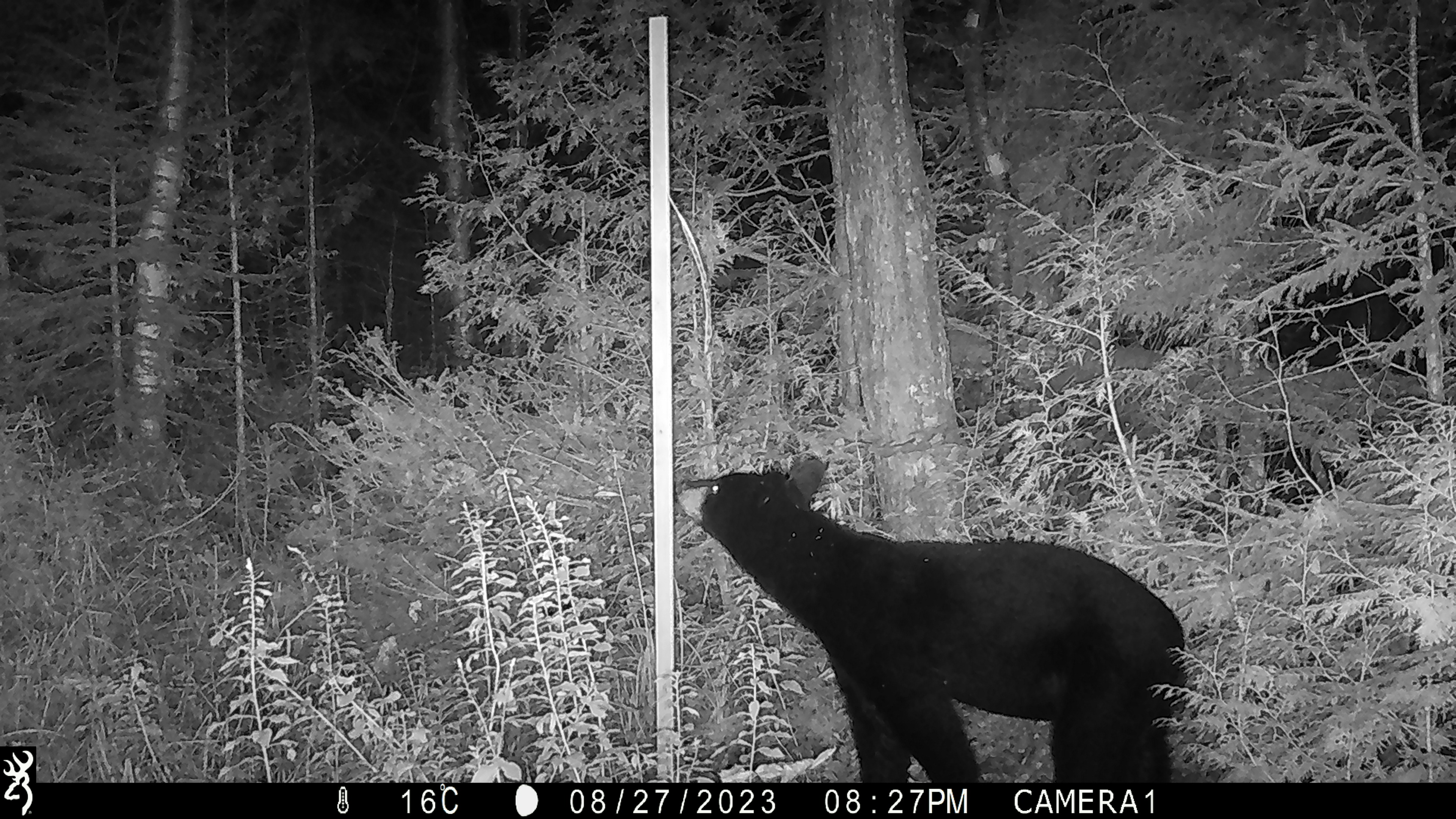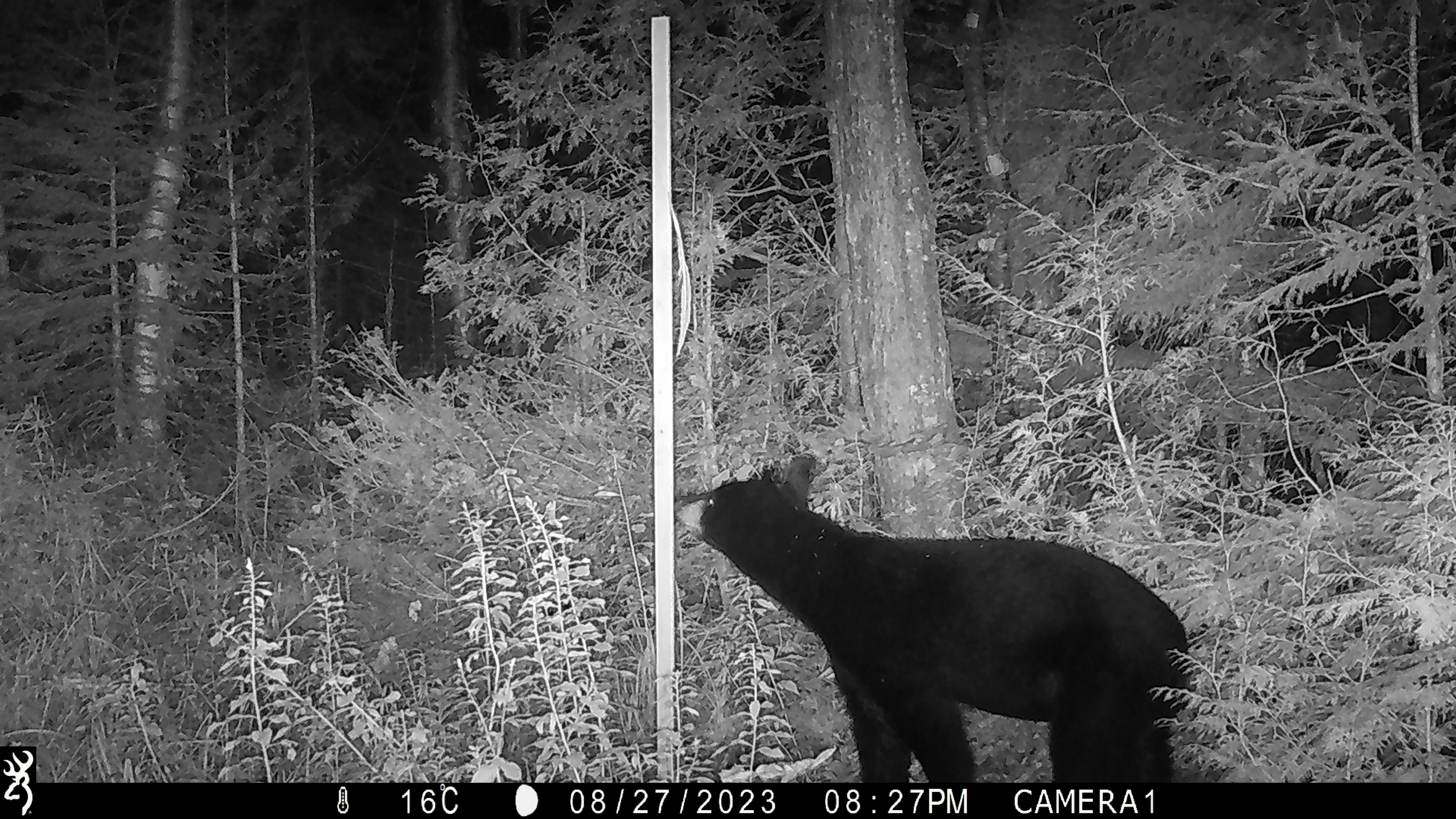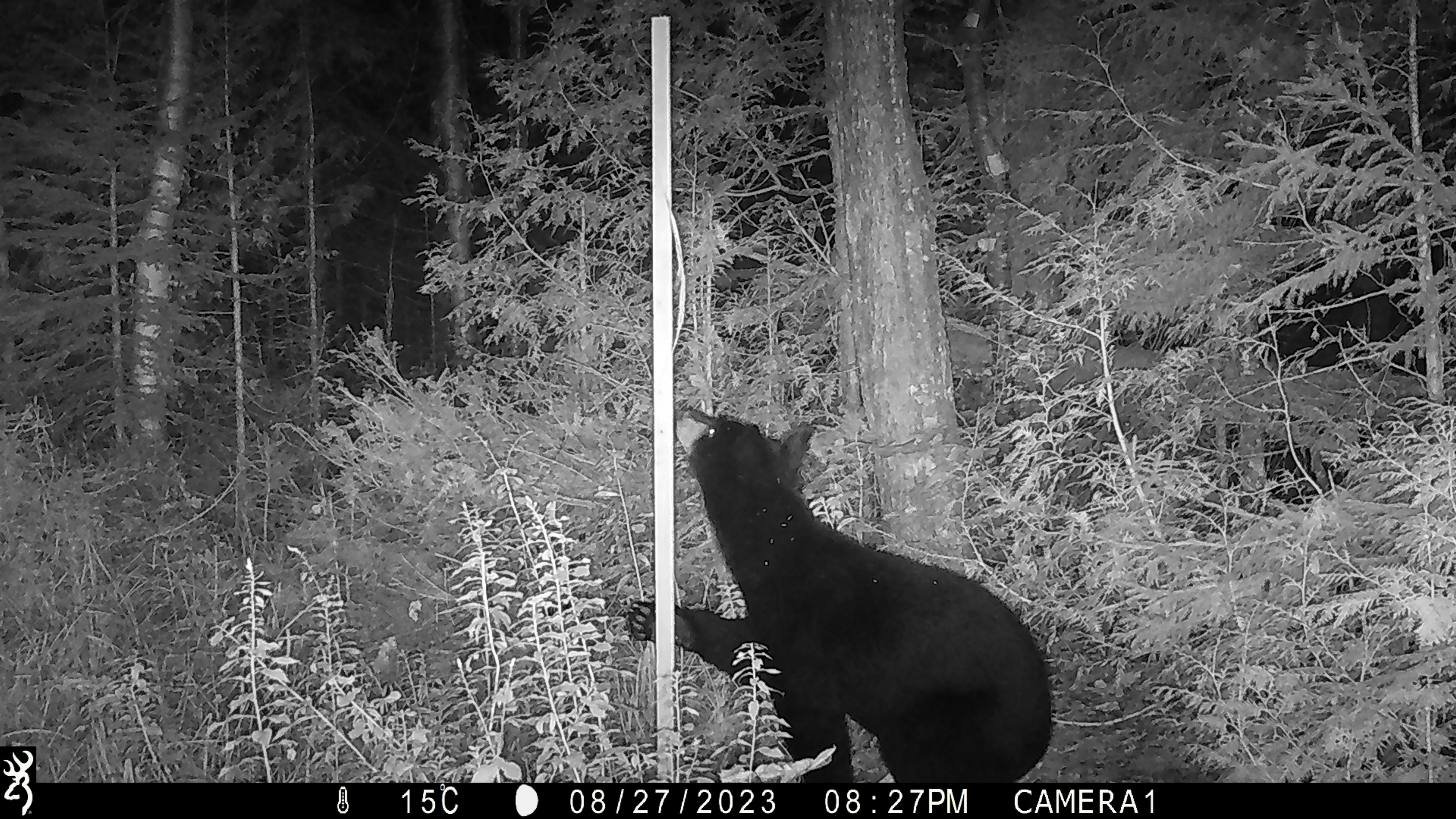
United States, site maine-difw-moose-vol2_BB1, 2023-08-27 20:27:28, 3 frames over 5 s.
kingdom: Animalia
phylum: Chordata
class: Mammalia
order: Carnivora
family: Ursidae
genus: Ursus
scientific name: Ursus americanus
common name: black bear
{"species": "black bear (Ursus americanus)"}